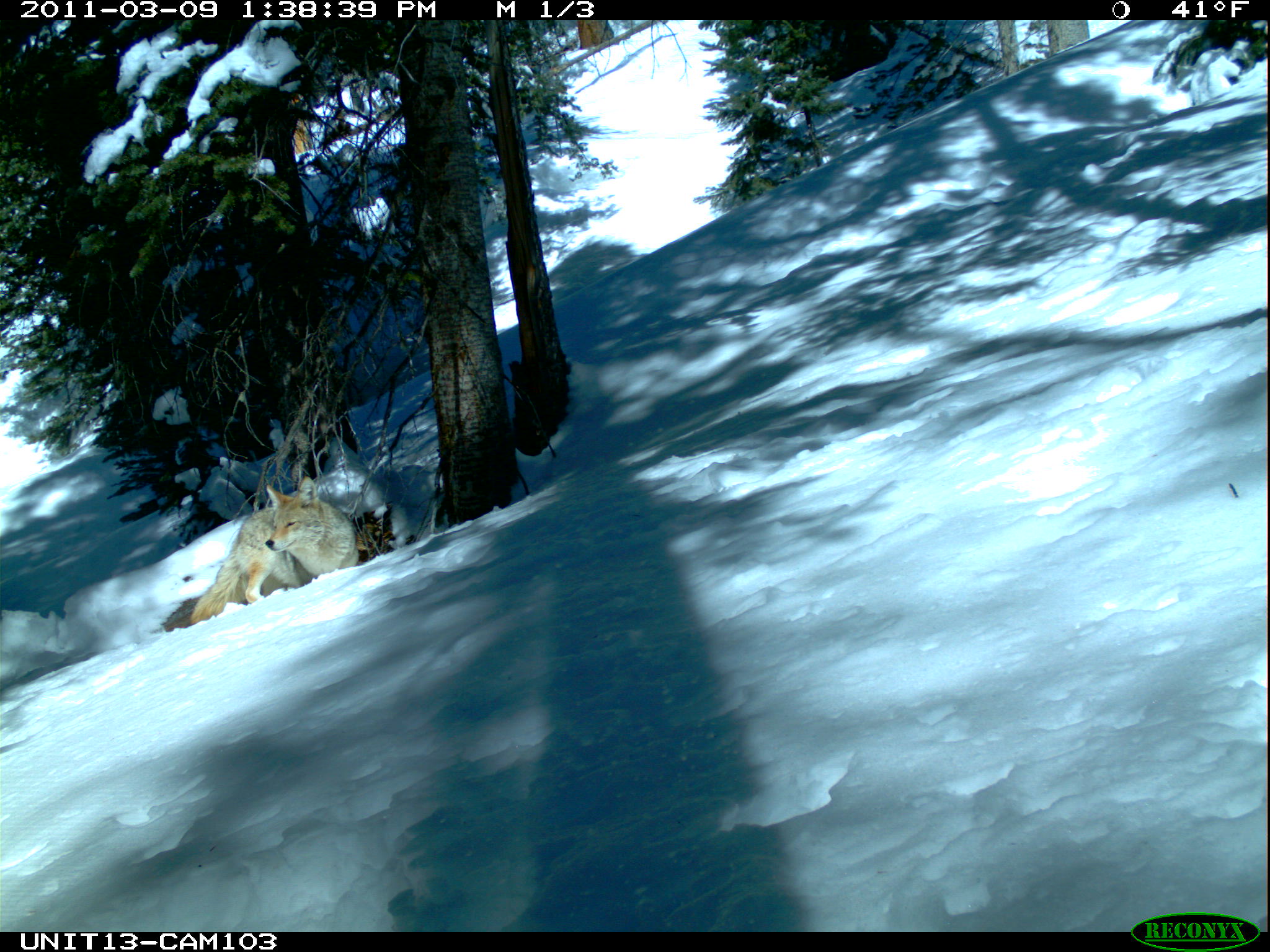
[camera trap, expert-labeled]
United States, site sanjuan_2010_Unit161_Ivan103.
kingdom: Animalia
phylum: Chordata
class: Mammalia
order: Carnivora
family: Canidae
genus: Canis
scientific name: Canis latrans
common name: coyote